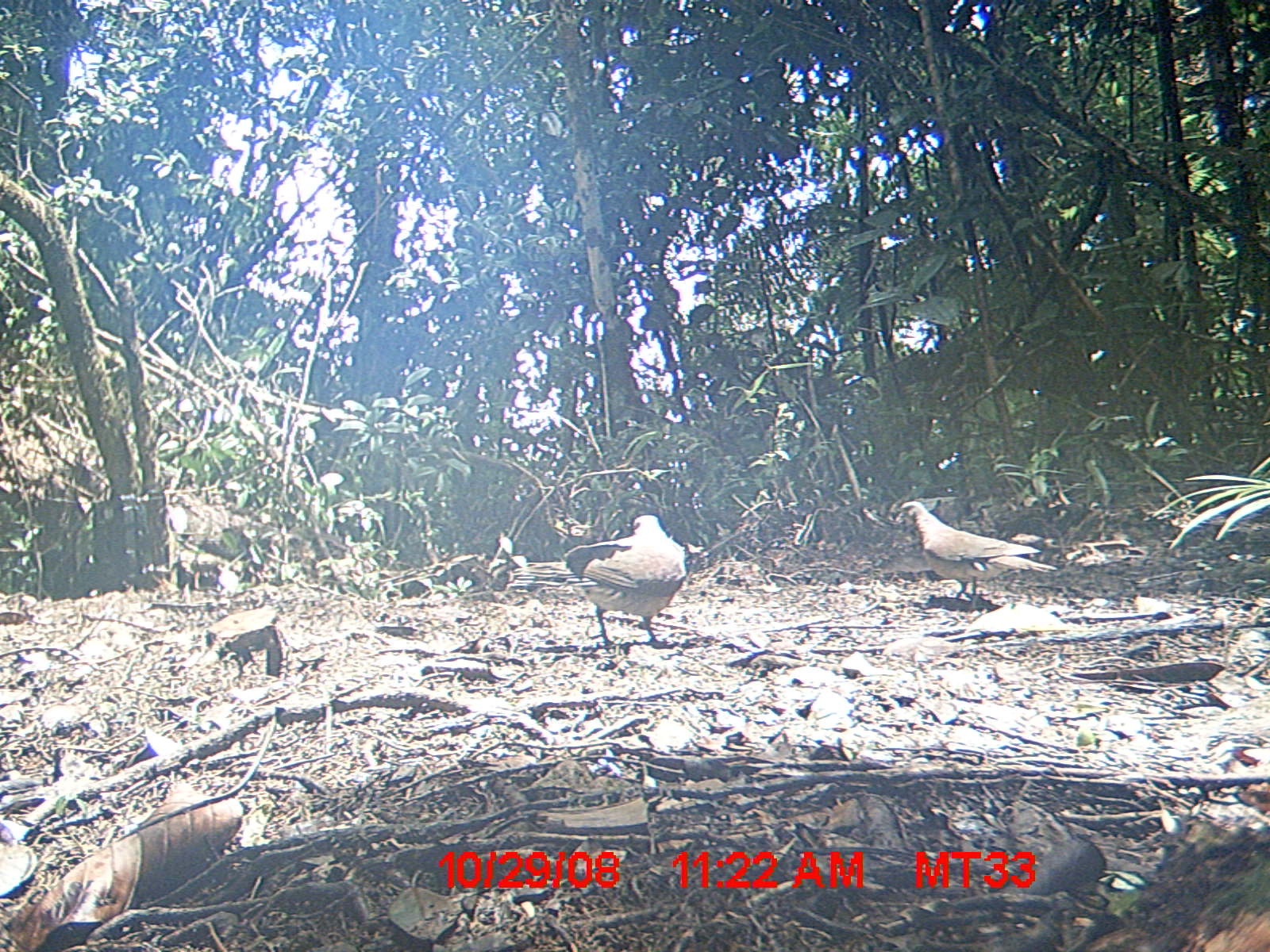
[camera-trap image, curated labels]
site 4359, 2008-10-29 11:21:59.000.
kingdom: Animalia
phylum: Chordata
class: Aves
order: Columbiformes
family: Columbidae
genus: Streptopelia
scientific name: Streptopelia picturata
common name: madagascar turtle-dove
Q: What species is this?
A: Streptopelia picturata (madagascar turtle-dove).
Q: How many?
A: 2.